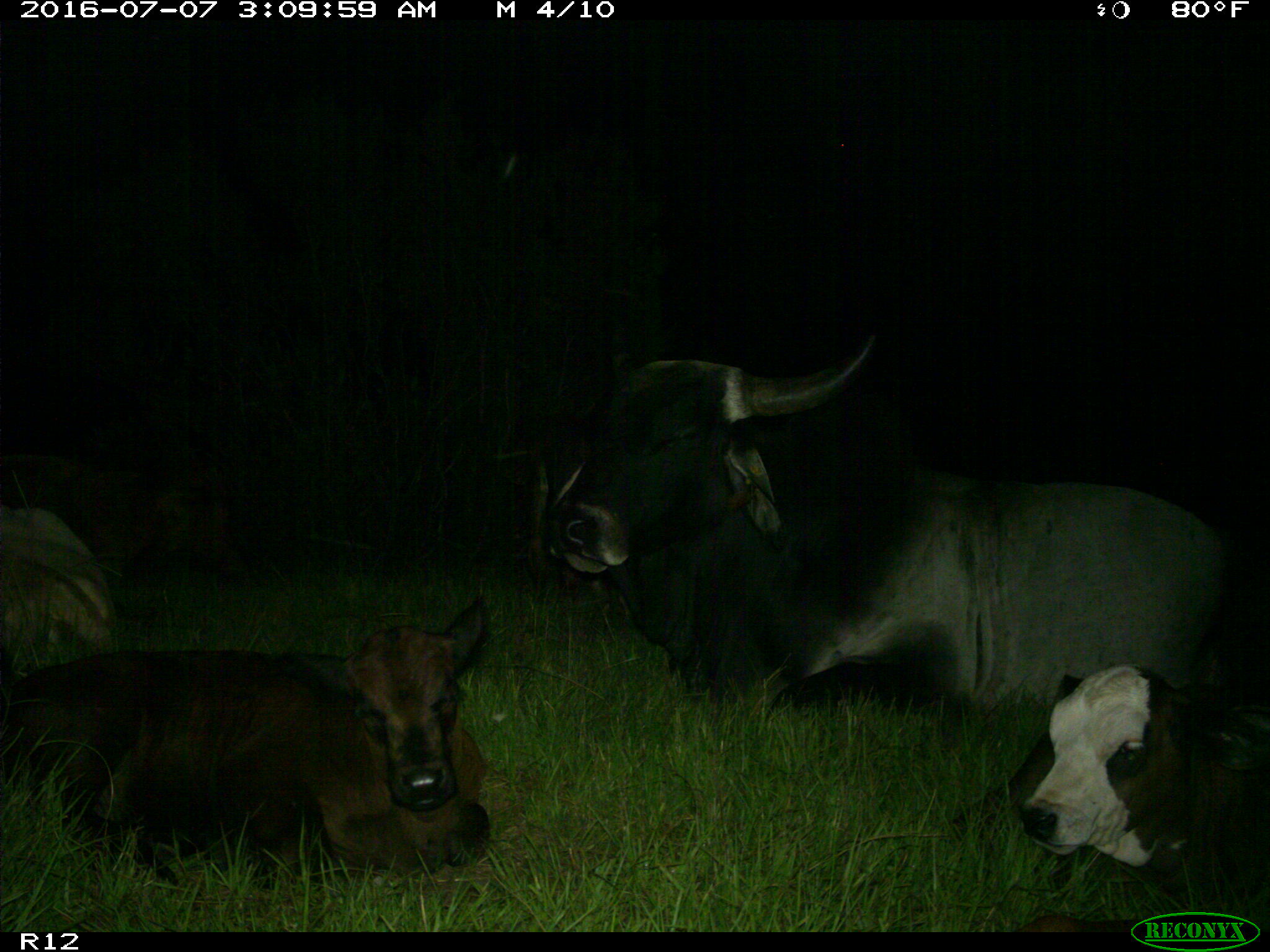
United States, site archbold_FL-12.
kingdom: Animalia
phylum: Chordata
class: Mammalia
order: Artiodactyla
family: Bovidae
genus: Bos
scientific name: Bos taurus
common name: domestic cow